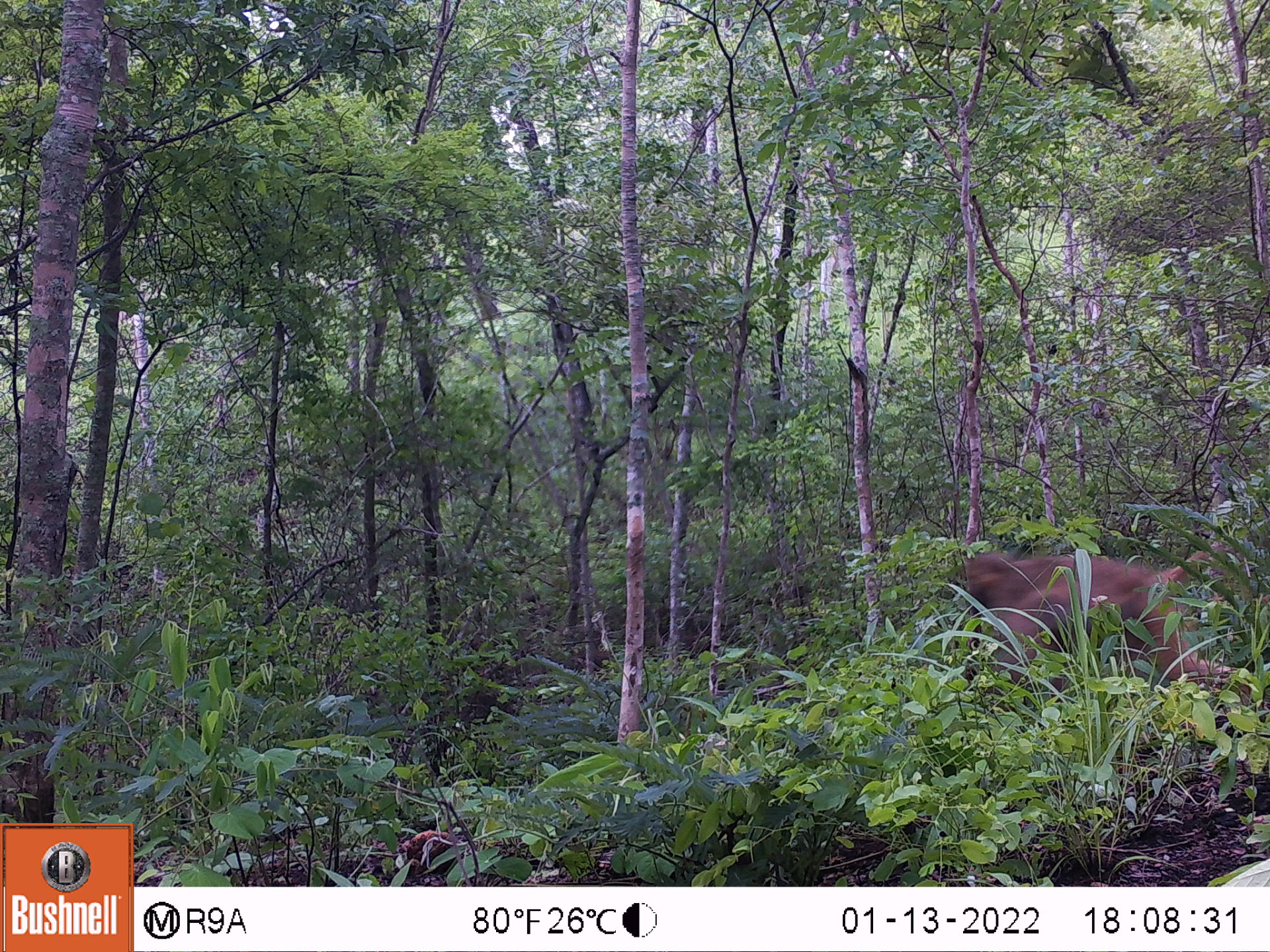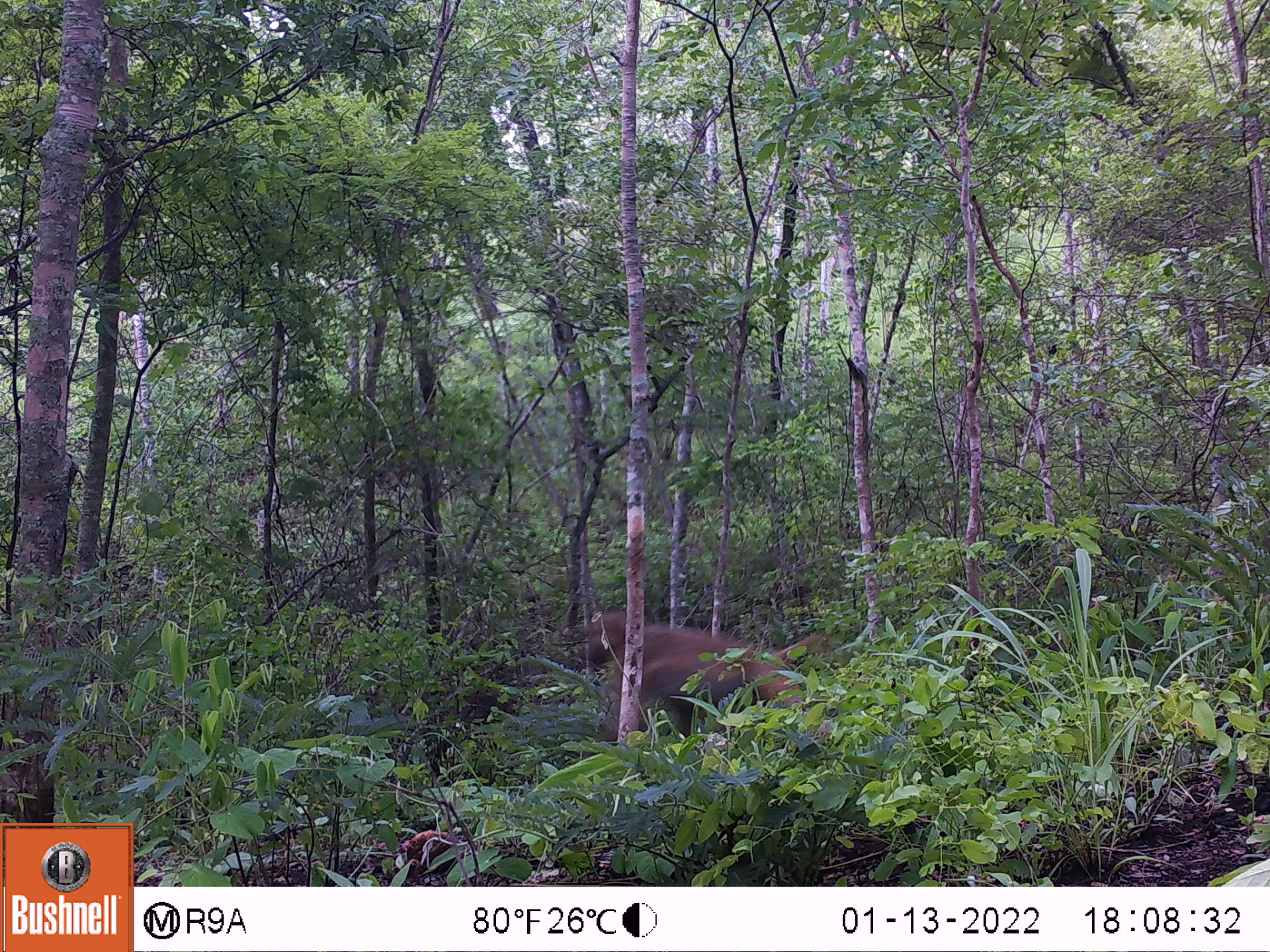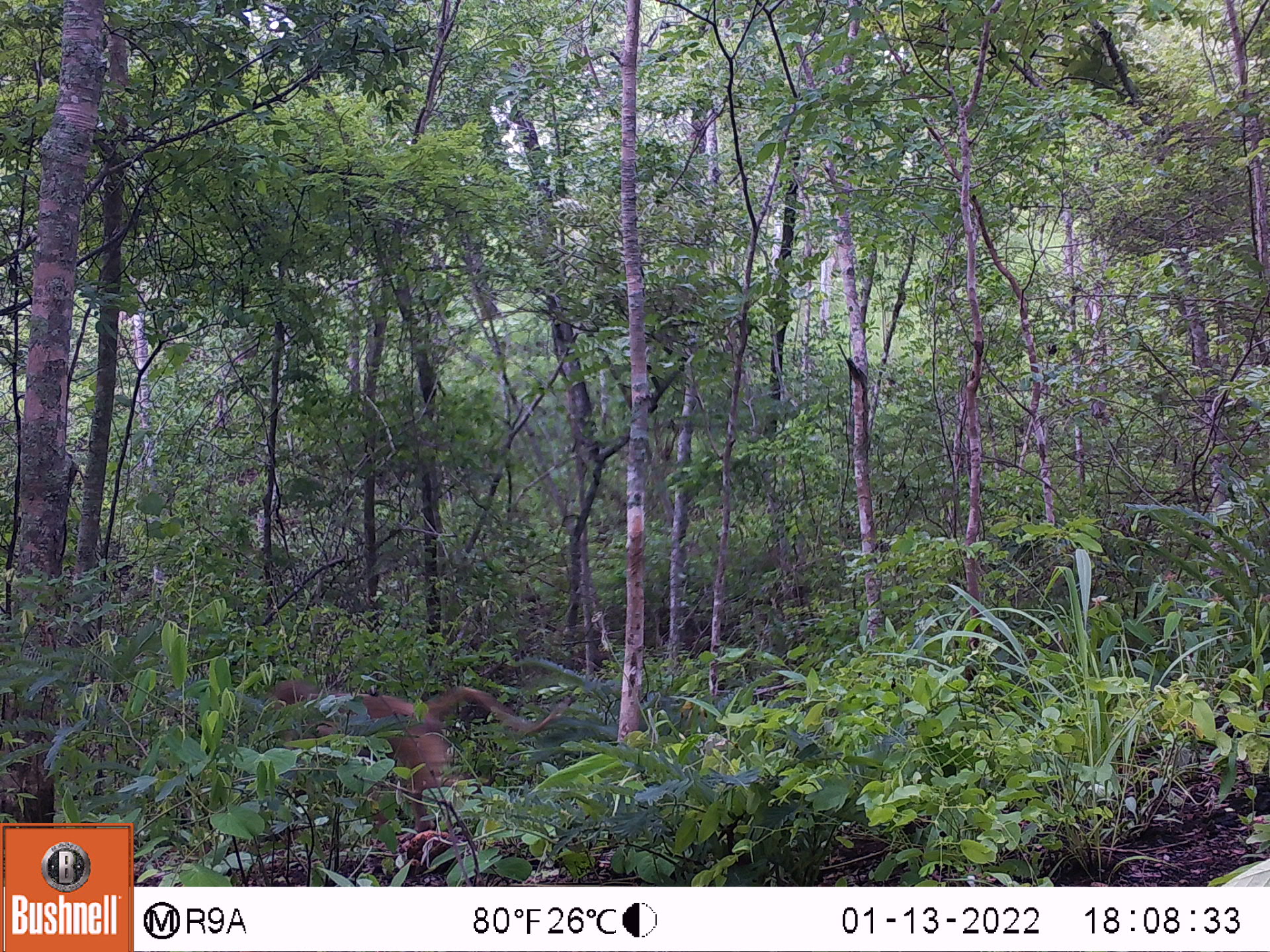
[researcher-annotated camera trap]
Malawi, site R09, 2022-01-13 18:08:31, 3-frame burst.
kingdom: Animalia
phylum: Chordata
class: Mammalia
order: Primates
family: Cercopithecidae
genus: Papio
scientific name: Papio cynocephalus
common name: yellow baboon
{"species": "yellow baboon (Papio cynocephalus)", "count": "1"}